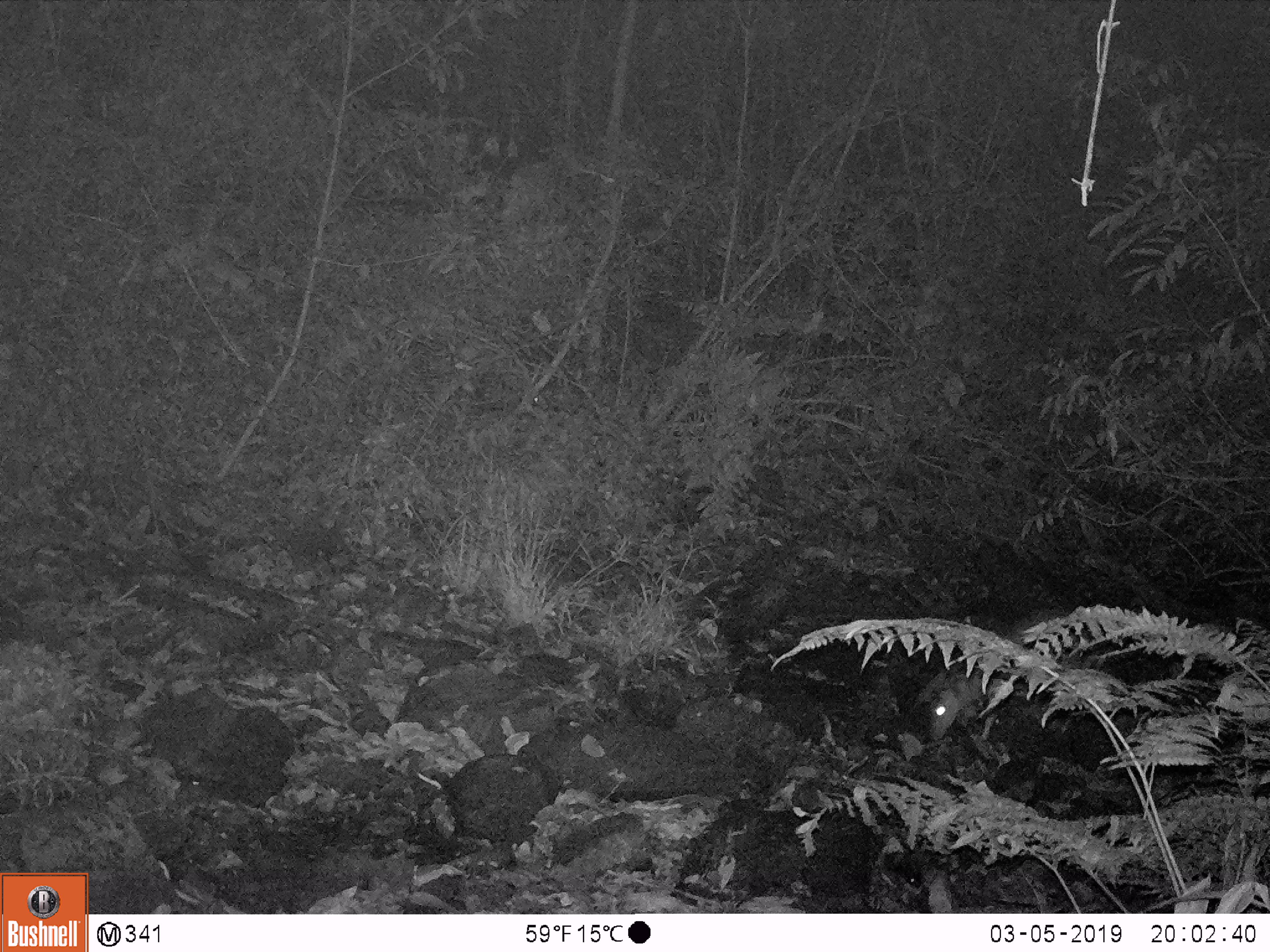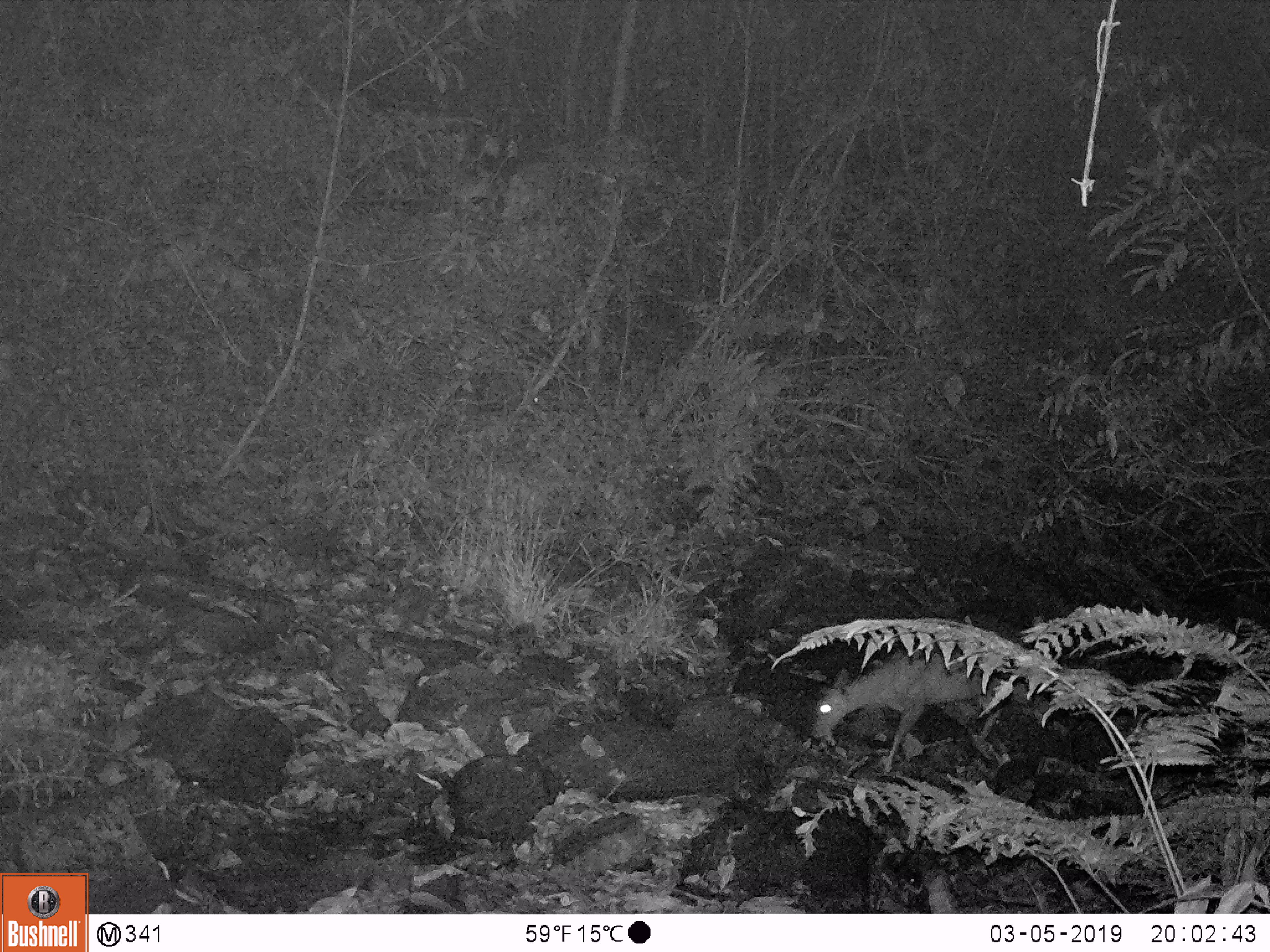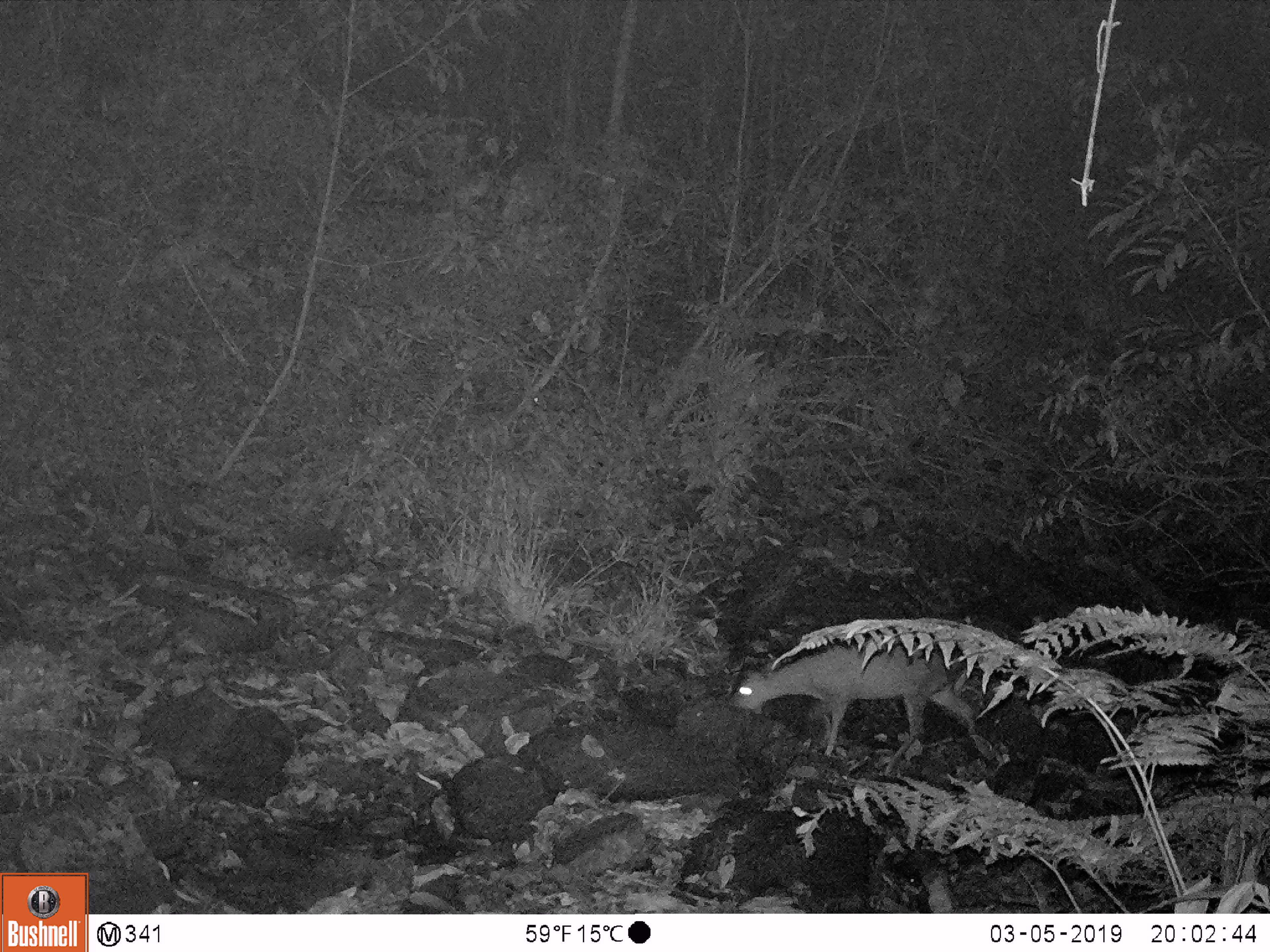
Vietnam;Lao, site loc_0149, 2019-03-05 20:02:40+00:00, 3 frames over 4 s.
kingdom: Animalia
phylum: Chordata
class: Mammalia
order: Artiodactyla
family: Cervidae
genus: Muntiacus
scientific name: Muntiacus rooseveltorum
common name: roosevelt's muntjac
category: roosevelts muntjac group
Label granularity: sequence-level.